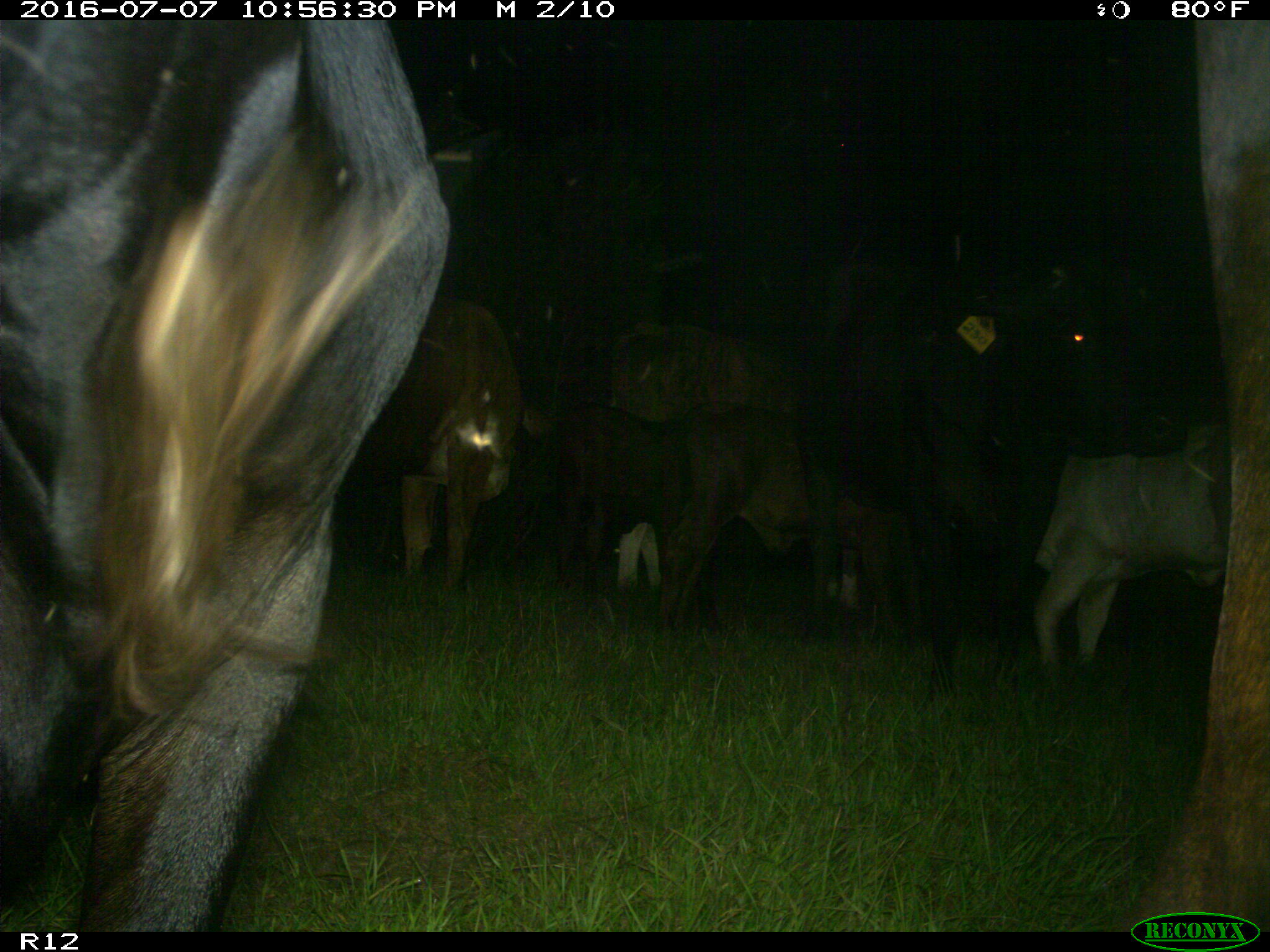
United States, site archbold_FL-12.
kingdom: Animalia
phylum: Chordata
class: Mammalia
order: Artiodactyla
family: Bovidae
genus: Bos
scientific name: Bos taurus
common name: domestic cow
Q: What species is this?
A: Bos taurus (domestic cow).